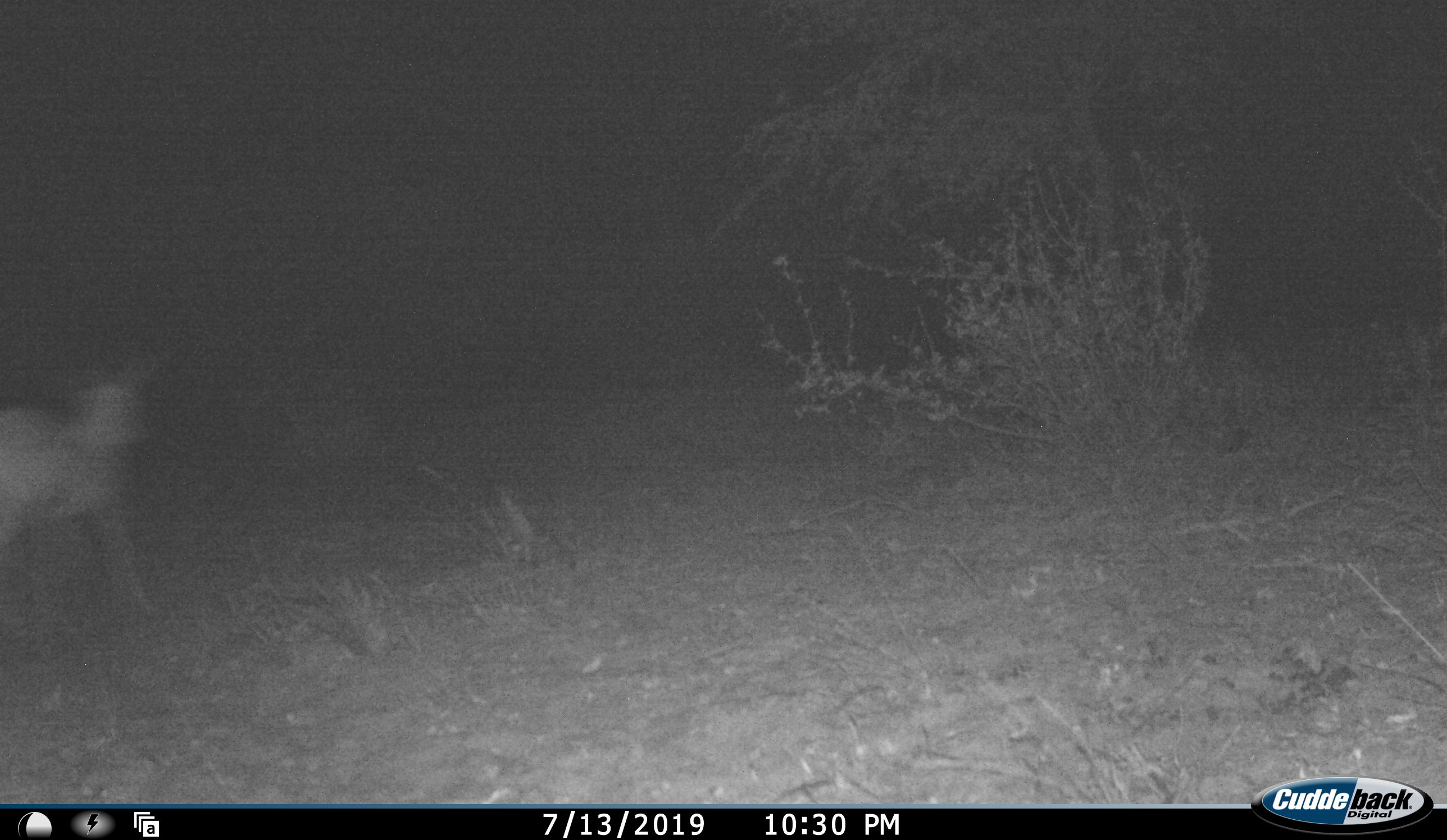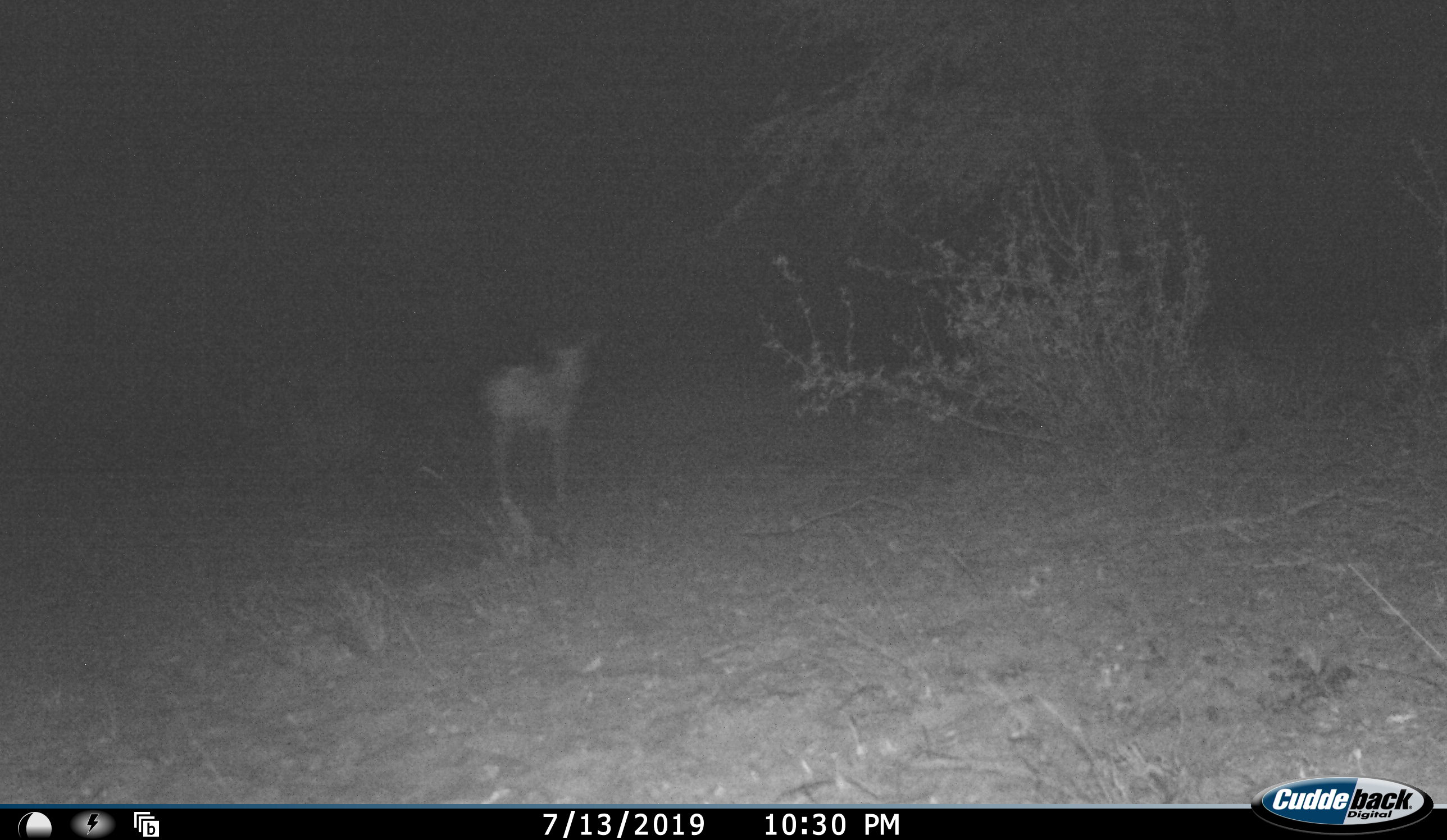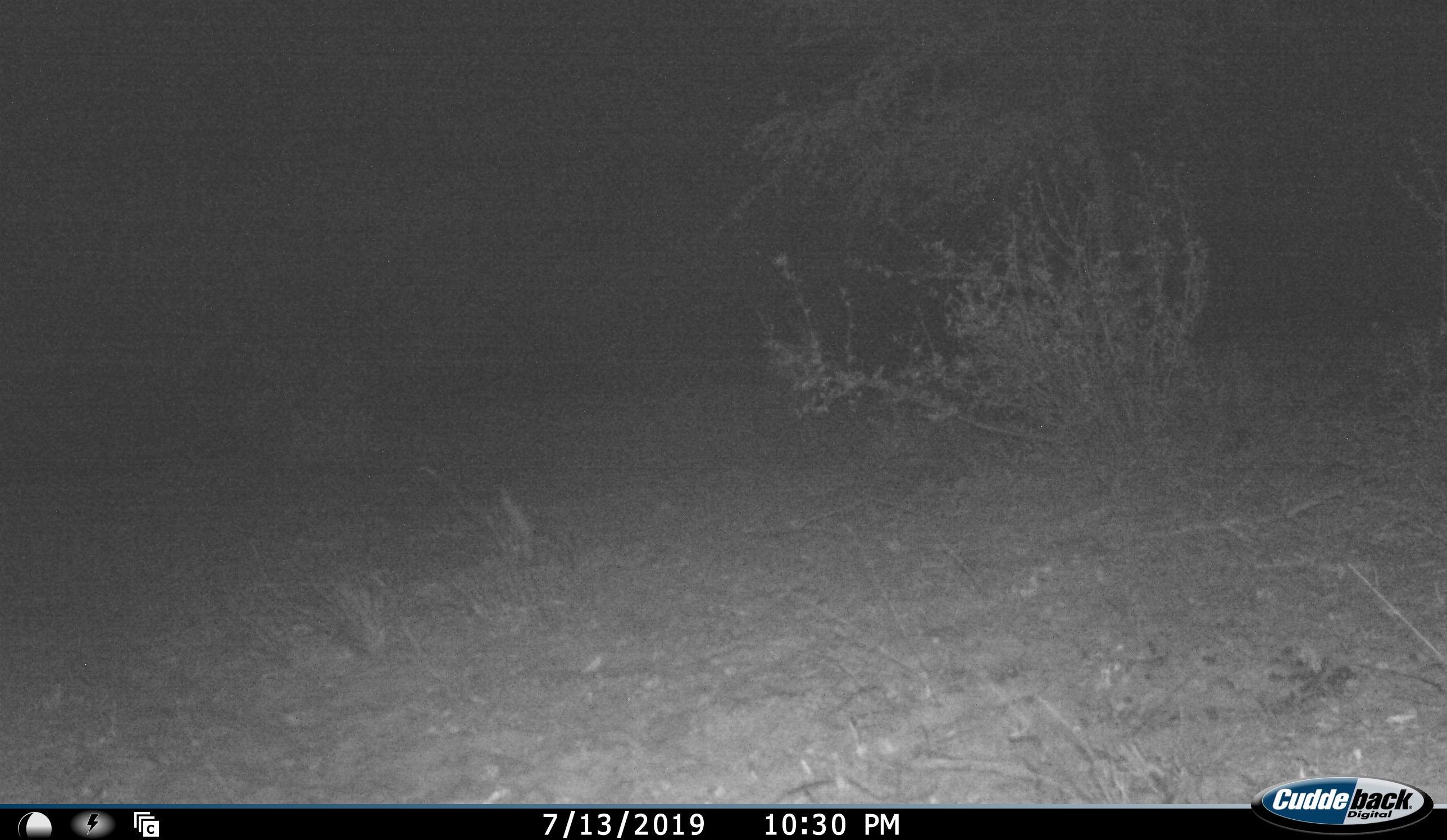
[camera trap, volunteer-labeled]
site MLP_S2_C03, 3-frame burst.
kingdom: Animalia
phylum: Chordata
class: Mammalia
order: Artiodactyla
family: Bovidae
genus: Raphicerus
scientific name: Raphicerus campestris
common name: steenbok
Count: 1.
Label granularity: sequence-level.